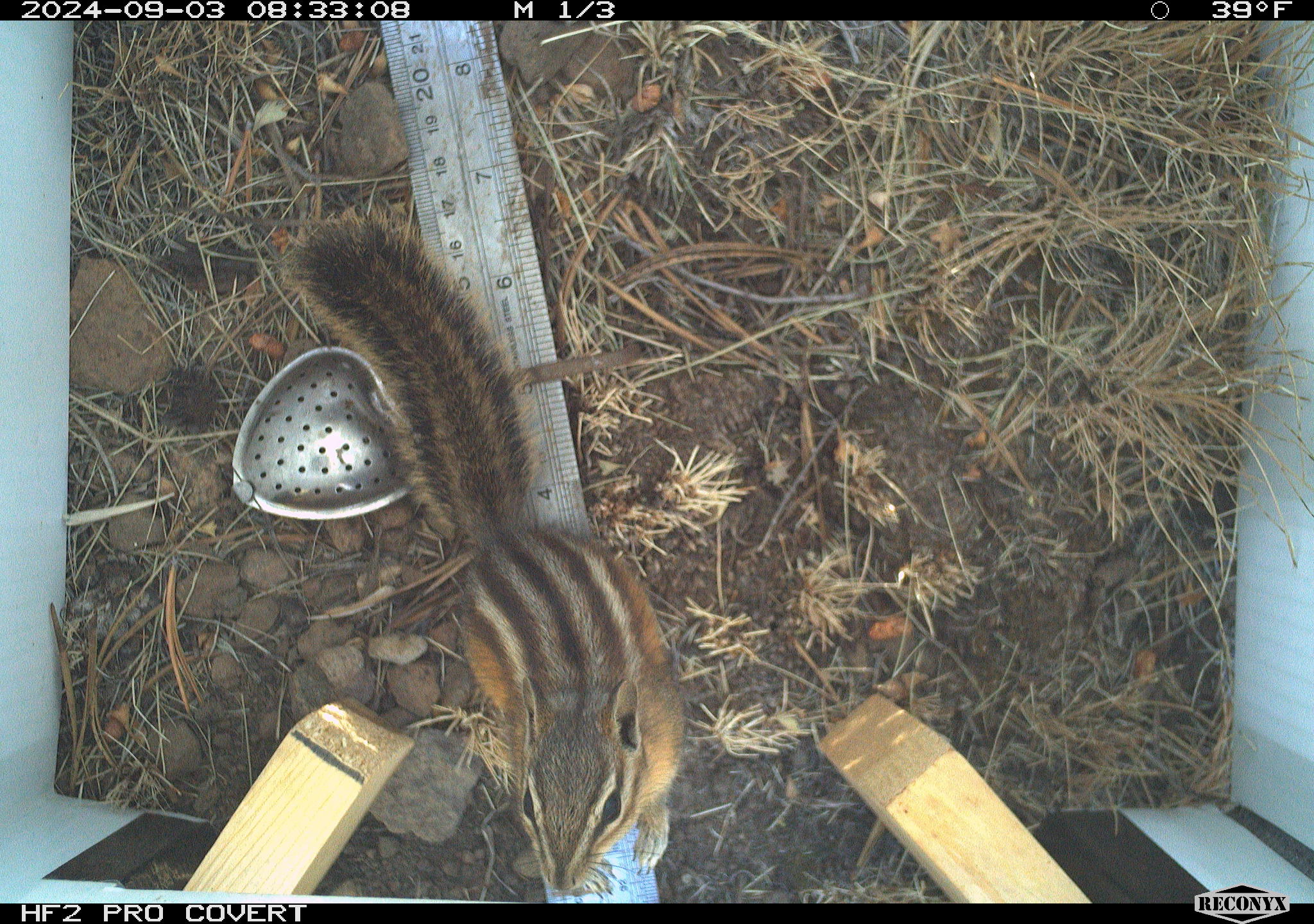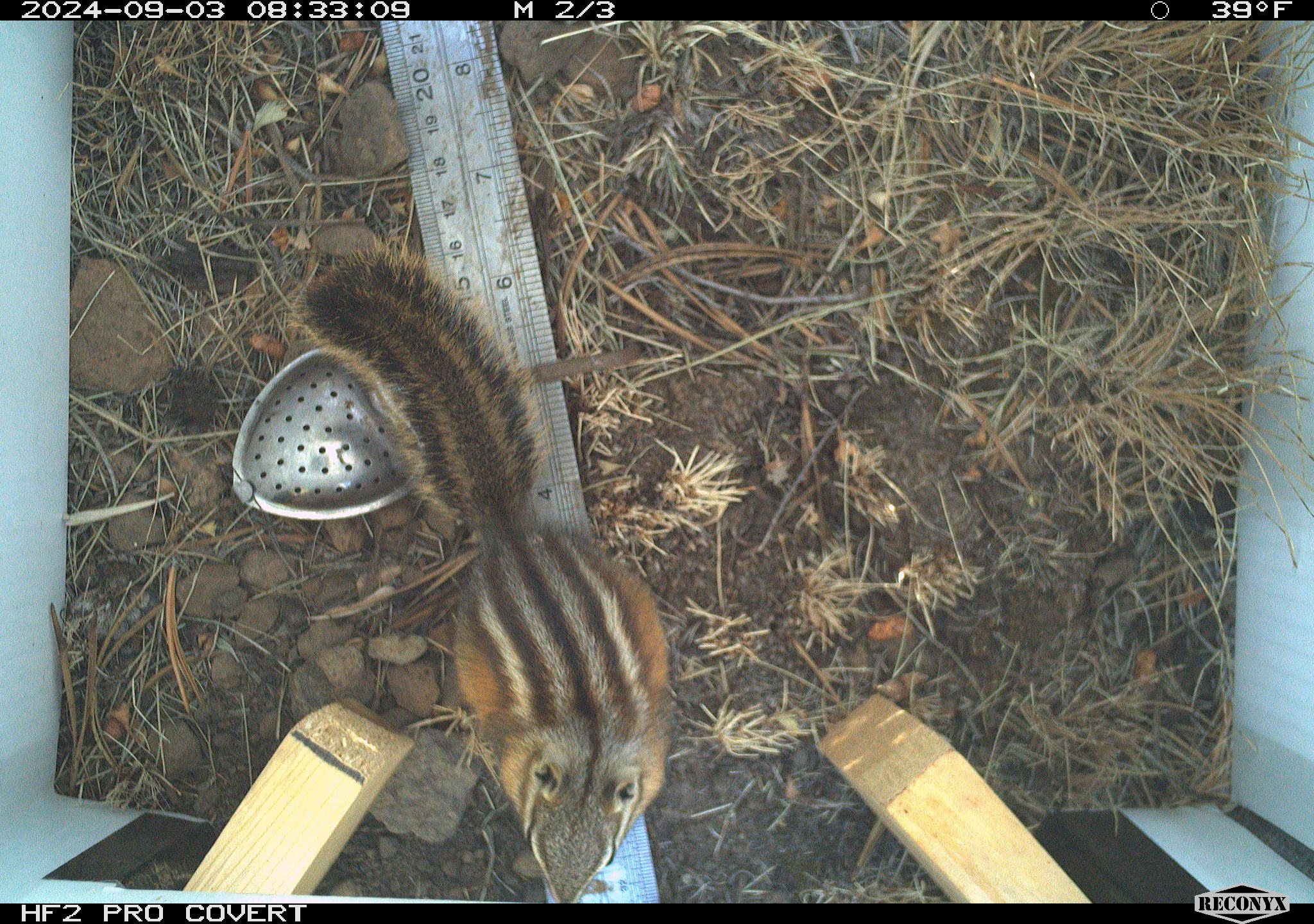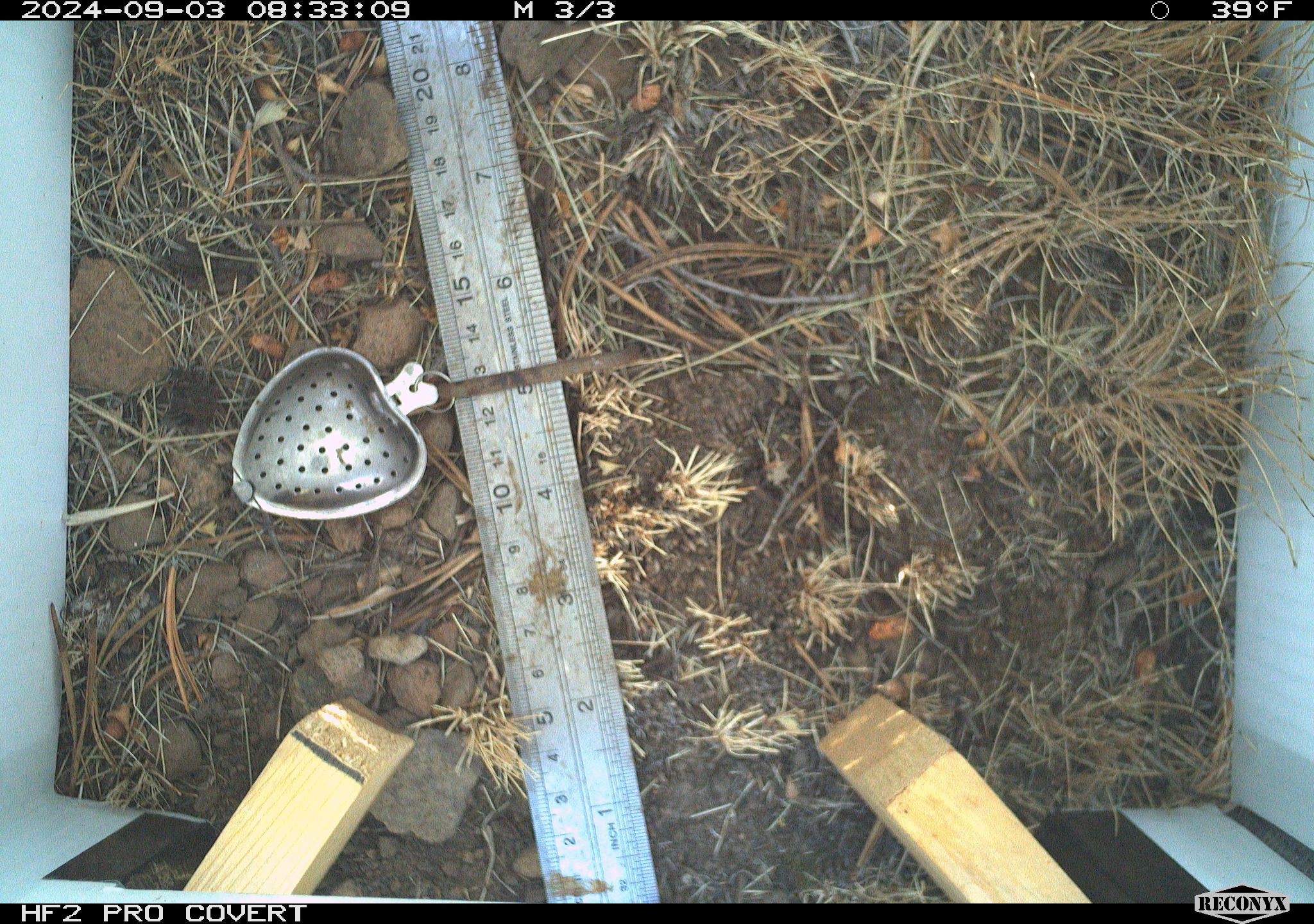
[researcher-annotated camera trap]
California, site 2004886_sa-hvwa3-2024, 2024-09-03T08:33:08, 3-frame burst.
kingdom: Animalia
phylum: Chordata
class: Mammalia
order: Rodentia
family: Sciuridae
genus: Neotamias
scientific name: Neotamias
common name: western chipmunks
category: neotamias species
Neotamias species (western chipmunks) (Neotamias).